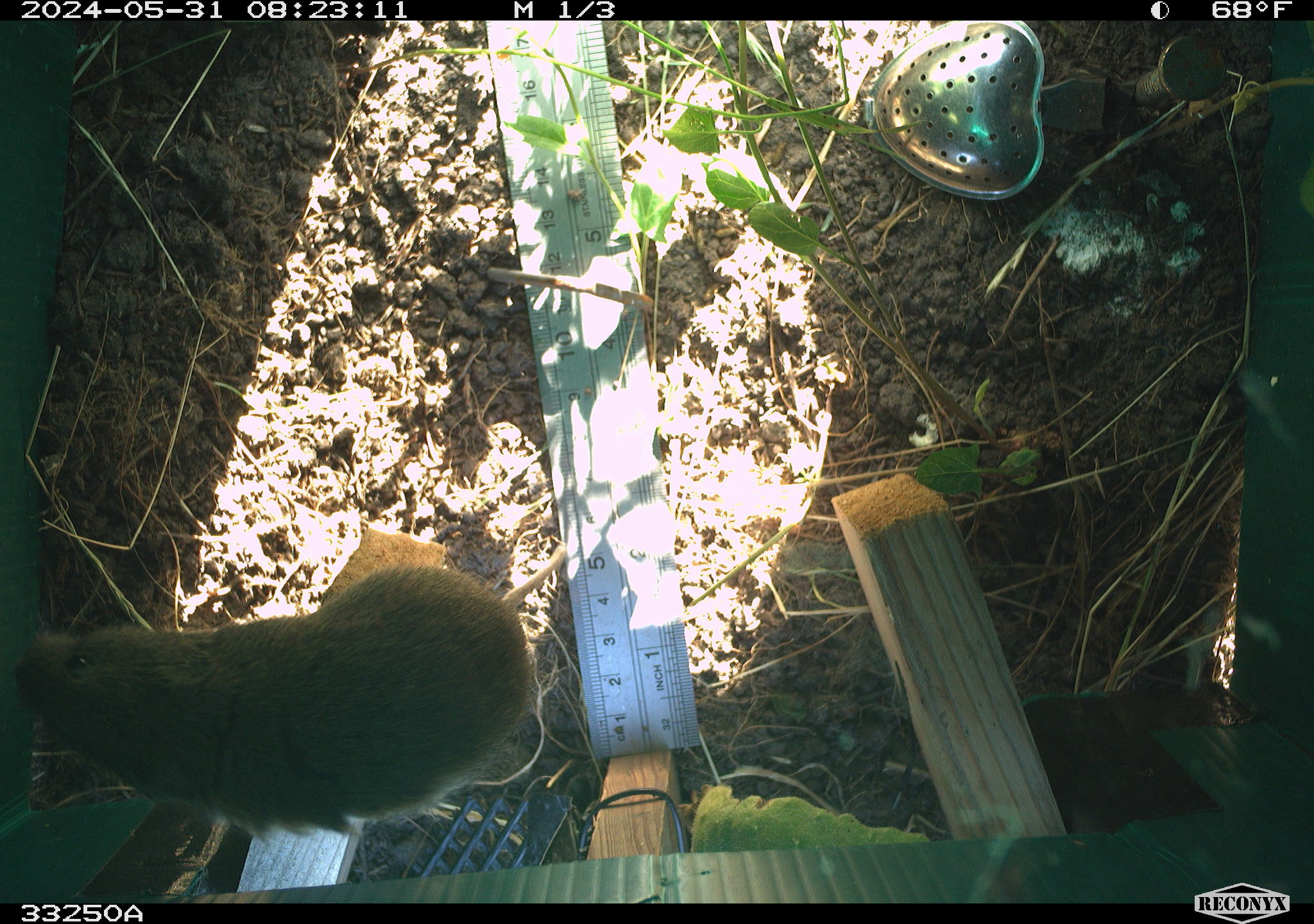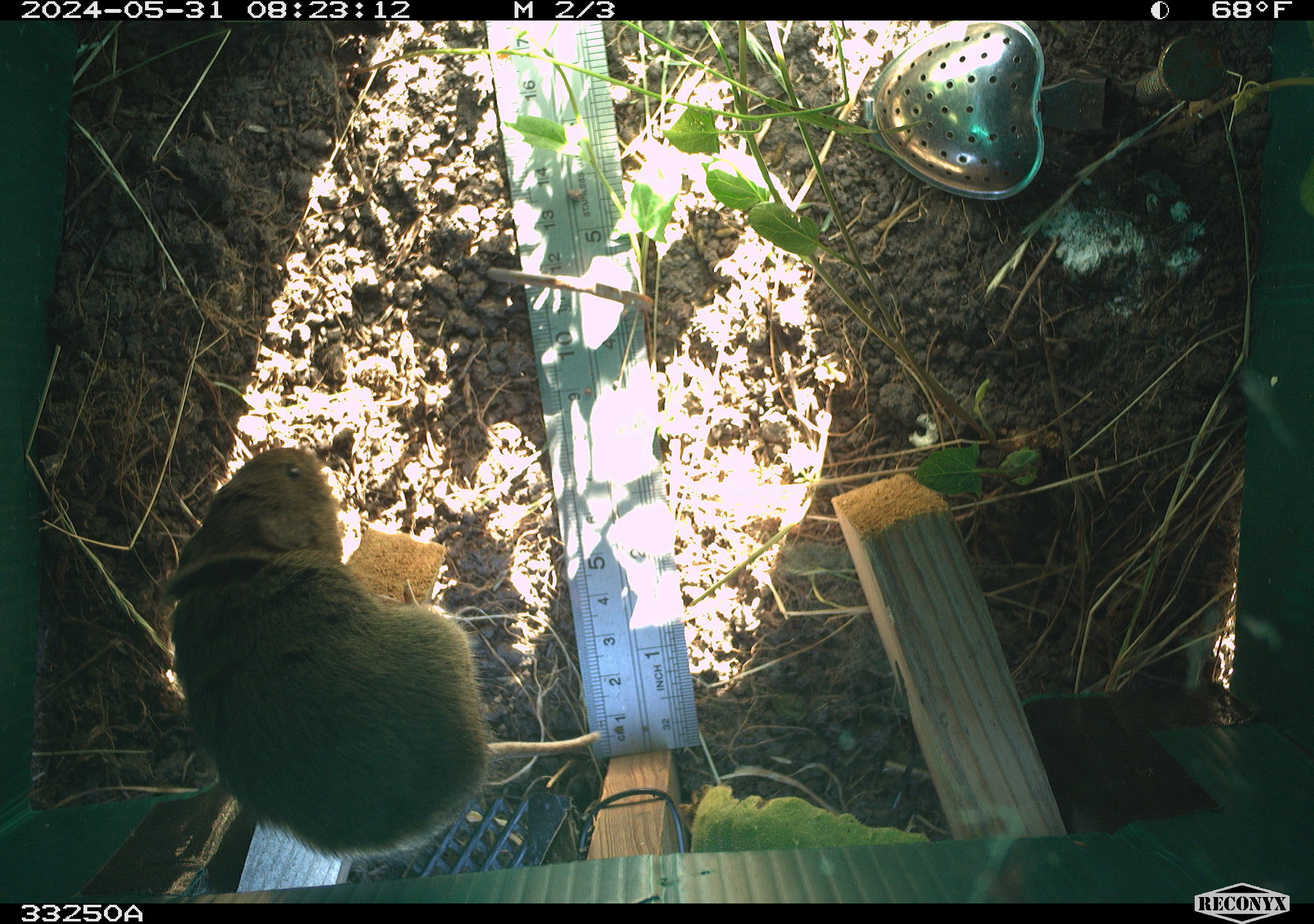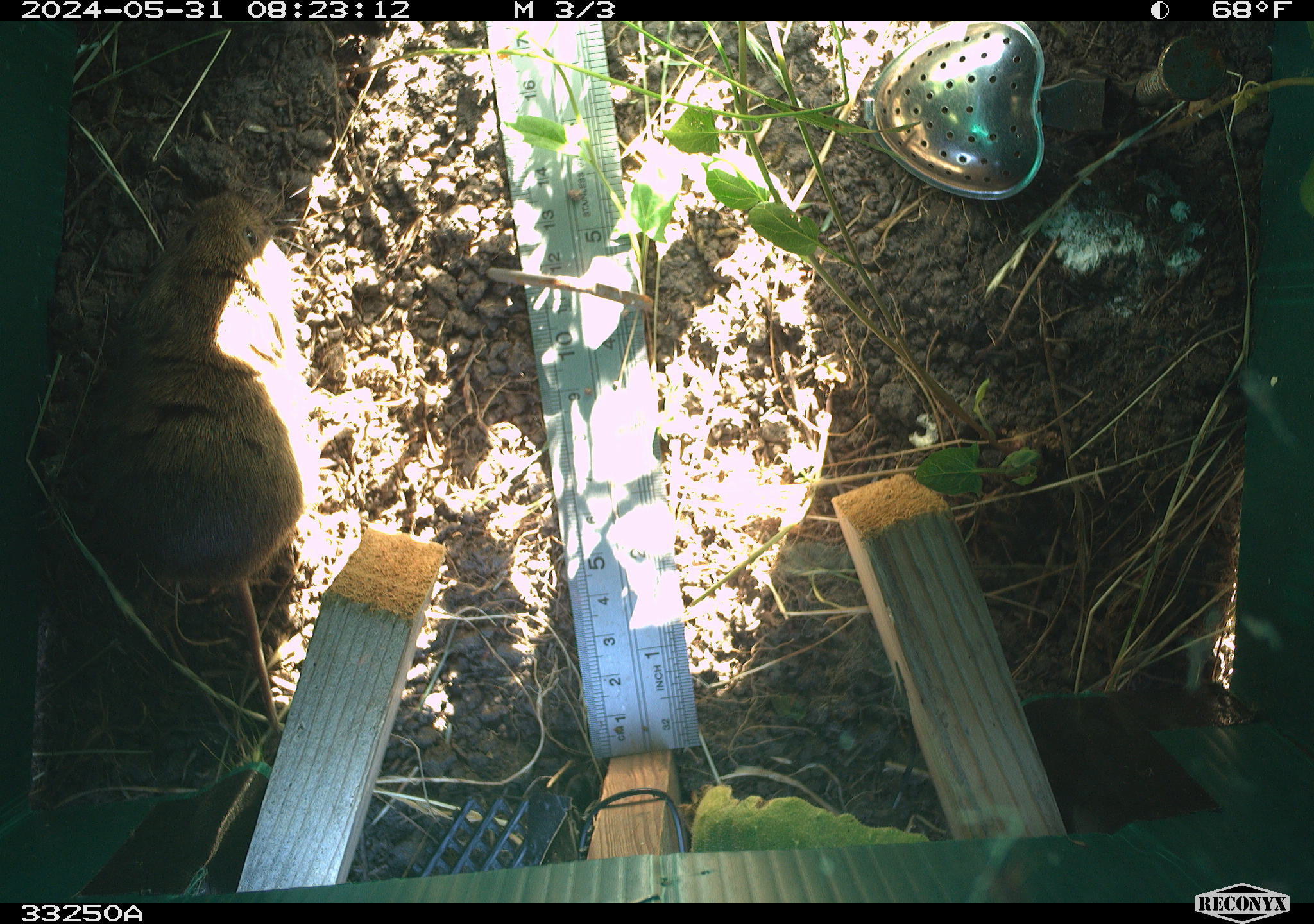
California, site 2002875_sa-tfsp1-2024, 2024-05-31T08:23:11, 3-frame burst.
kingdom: Animalia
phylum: Chordata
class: Mammalia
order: Rodentia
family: Cricetidae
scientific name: Arvicolinae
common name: voles, lemmings, and muskrats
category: arvicolinae subfamily